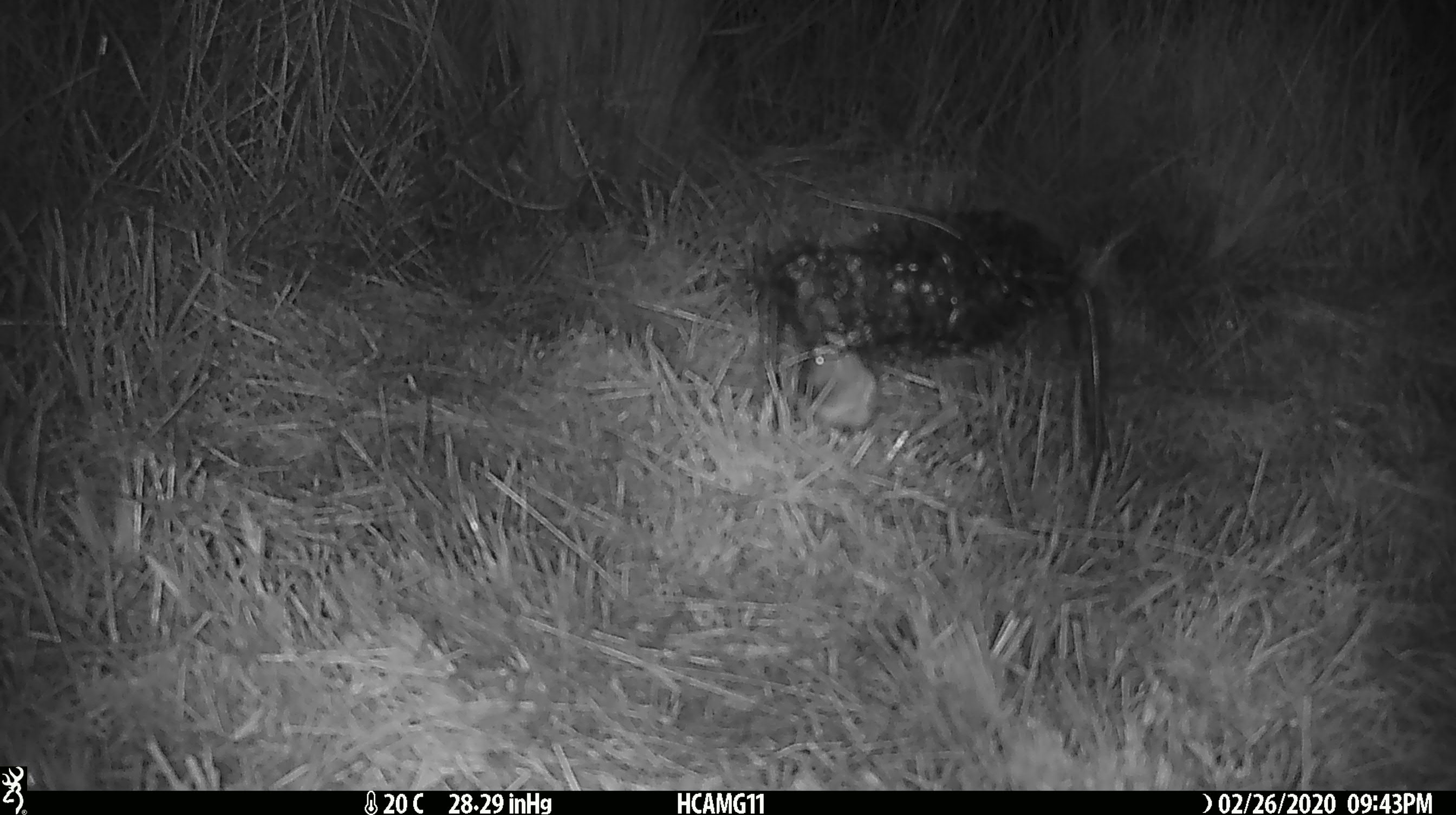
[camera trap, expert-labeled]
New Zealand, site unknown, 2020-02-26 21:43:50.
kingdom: Animalia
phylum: Chordata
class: Mammalia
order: Rodentia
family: Muridae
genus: Mus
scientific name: Mus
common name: mouse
Mouse (Mus).